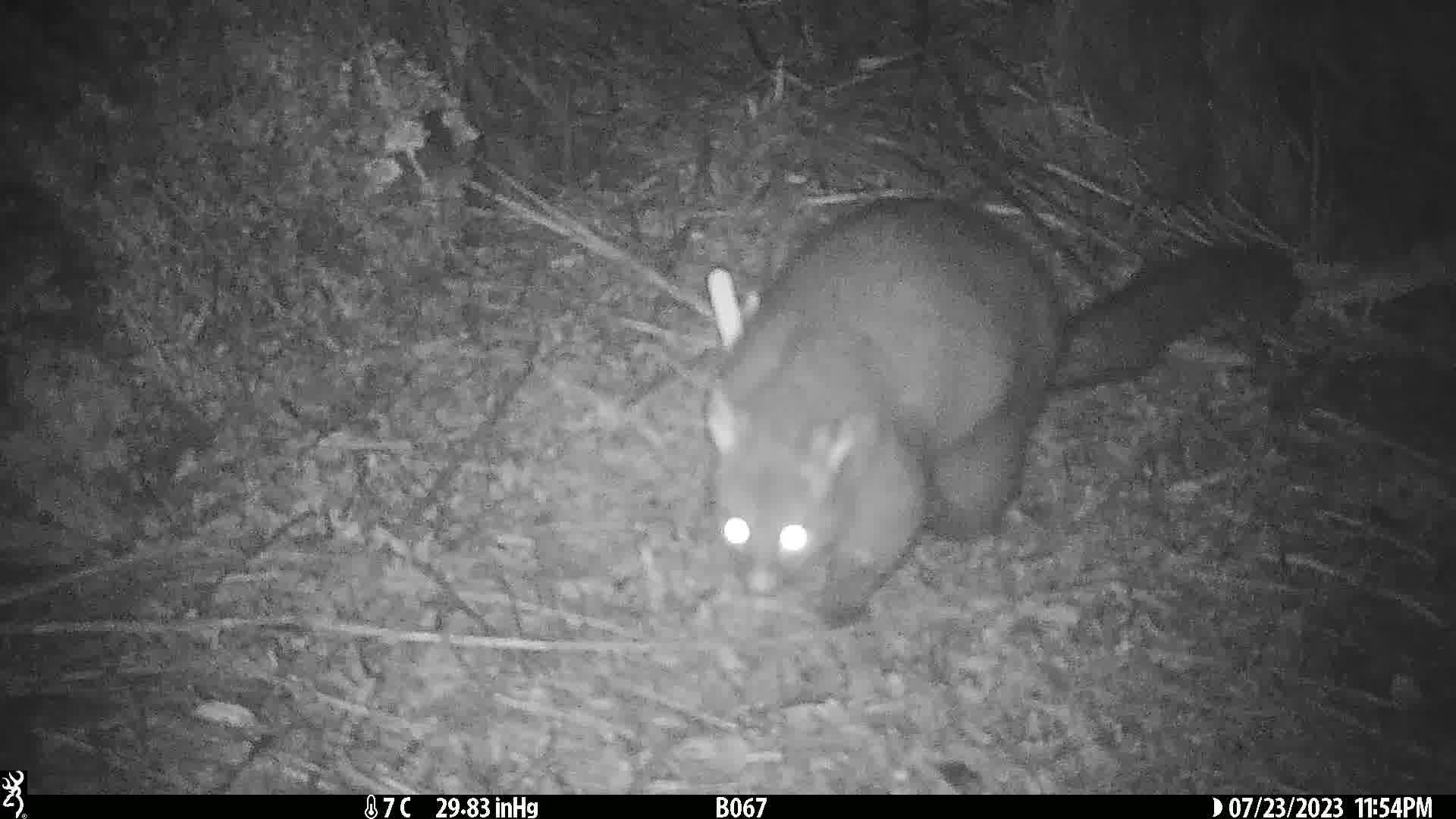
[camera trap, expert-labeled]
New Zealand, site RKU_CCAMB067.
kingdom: Animalia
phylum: Chordata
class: Mammalia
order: Diprotodontia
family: Phalangeridae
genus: Trichosurus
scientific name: Trichosurus vulpecula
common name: common brushtail possum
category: possum